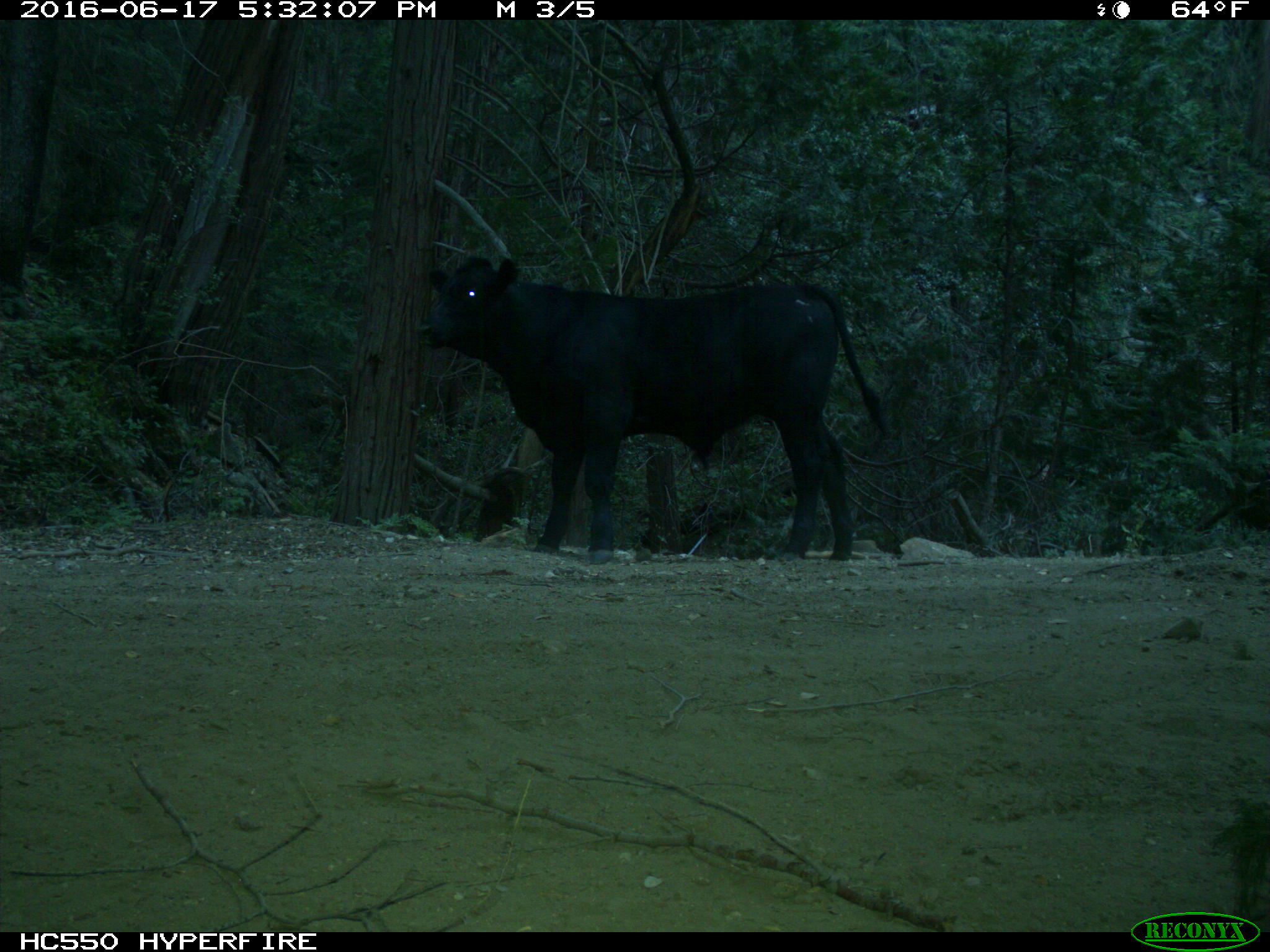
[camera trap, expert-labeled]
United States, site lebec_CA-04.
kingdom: Animalia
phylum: Chordata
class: Mammalia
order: Artiodactyla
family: Bovidae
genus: Bos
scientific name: Bos taurus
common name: domestic cow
Bos taurus (domestic cow).